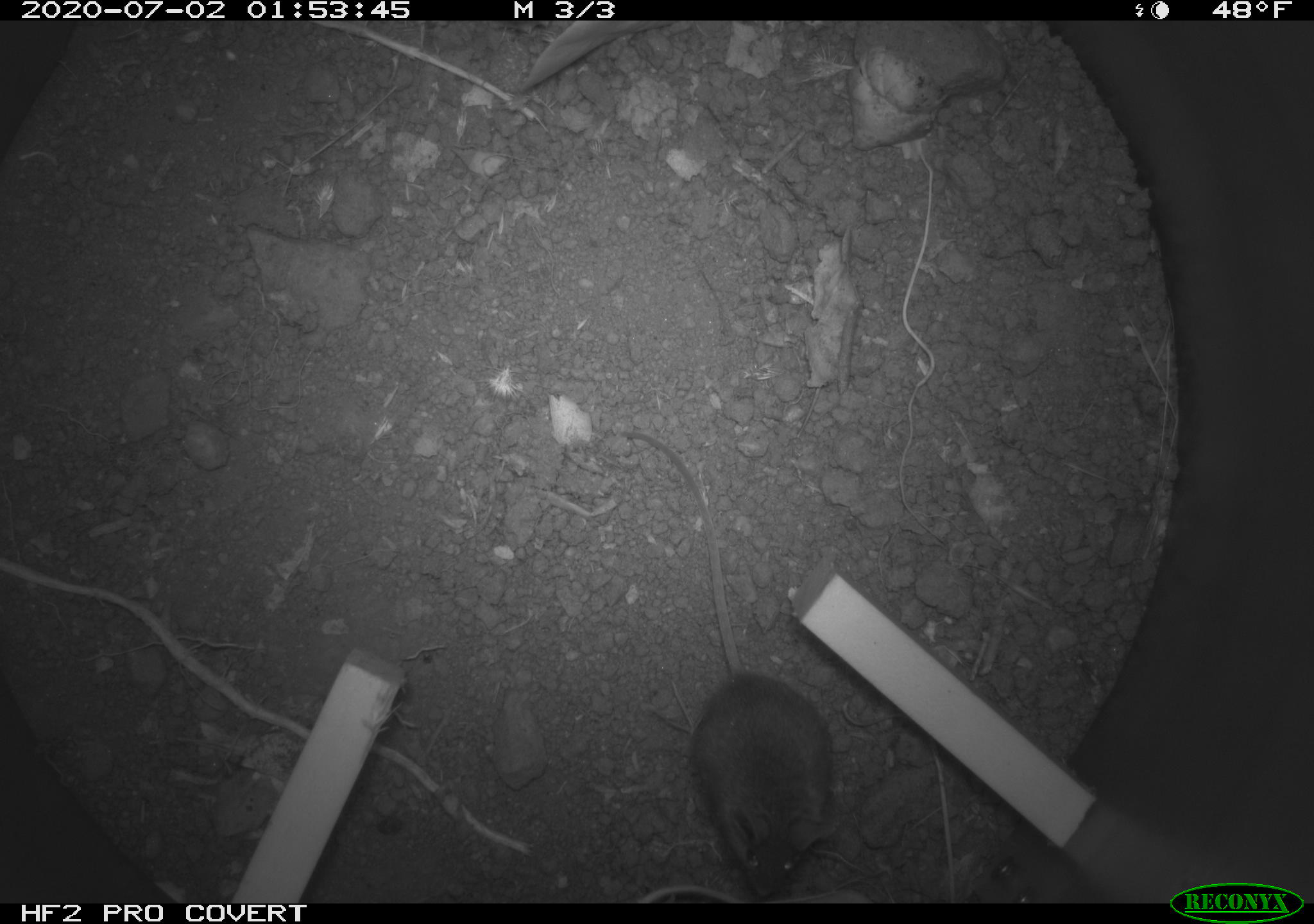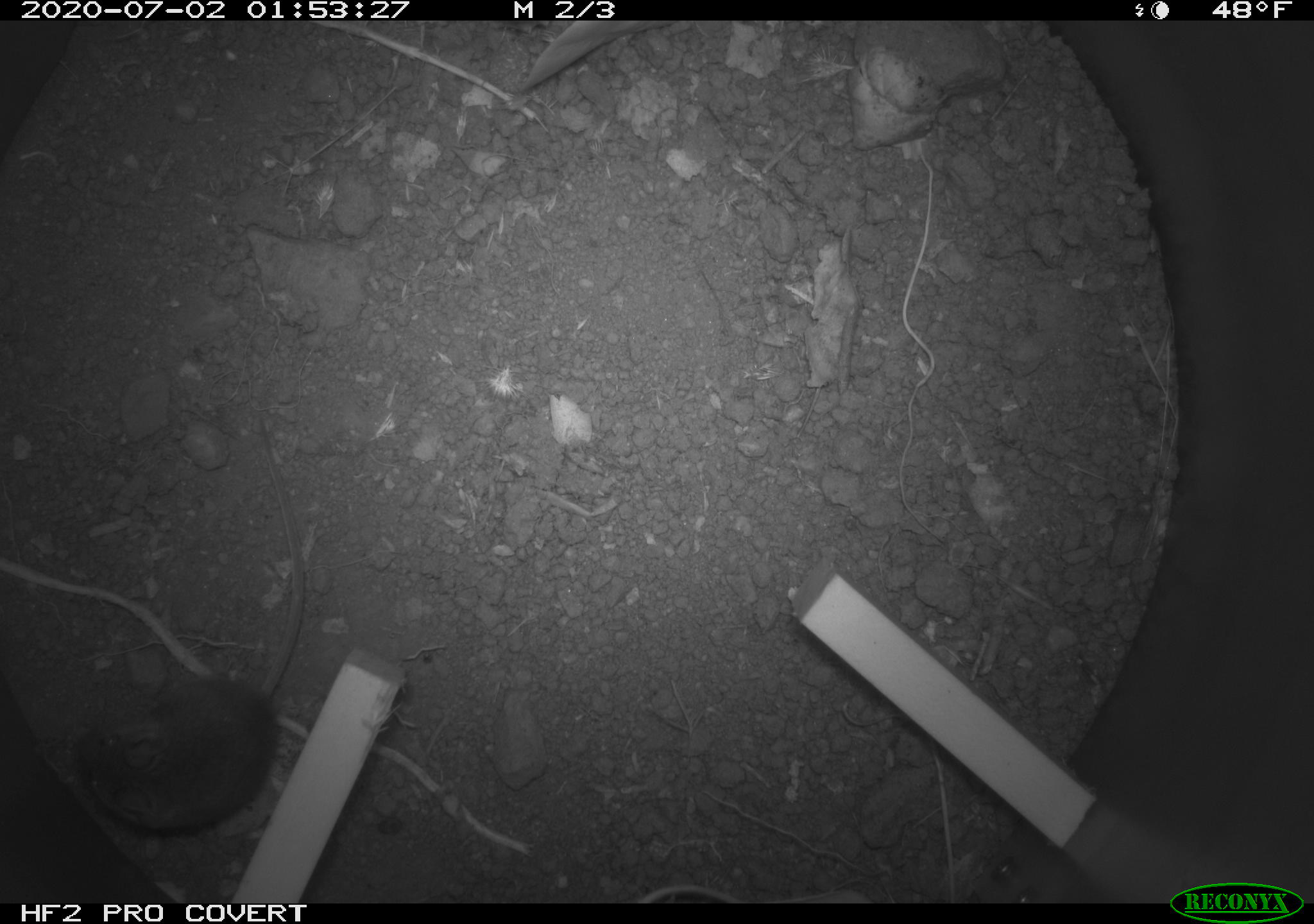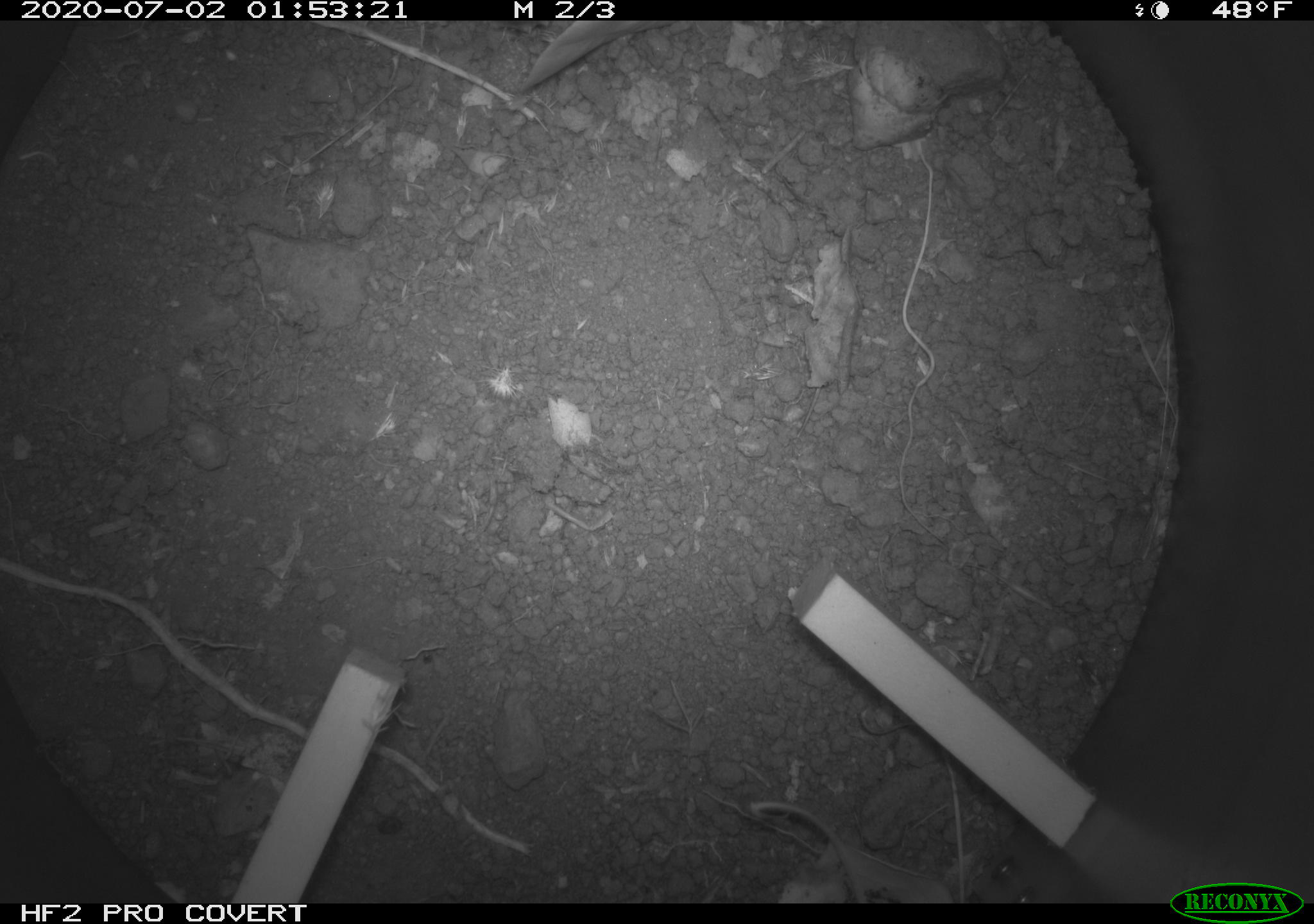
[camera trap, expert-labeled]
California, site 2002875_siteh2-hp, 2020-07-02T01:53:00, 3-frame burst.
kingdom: Animalia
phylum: Chordata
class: Mammalia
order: Rodentia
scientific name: Rodentia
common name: rodent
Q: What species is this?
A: Rodent (Rodentia).